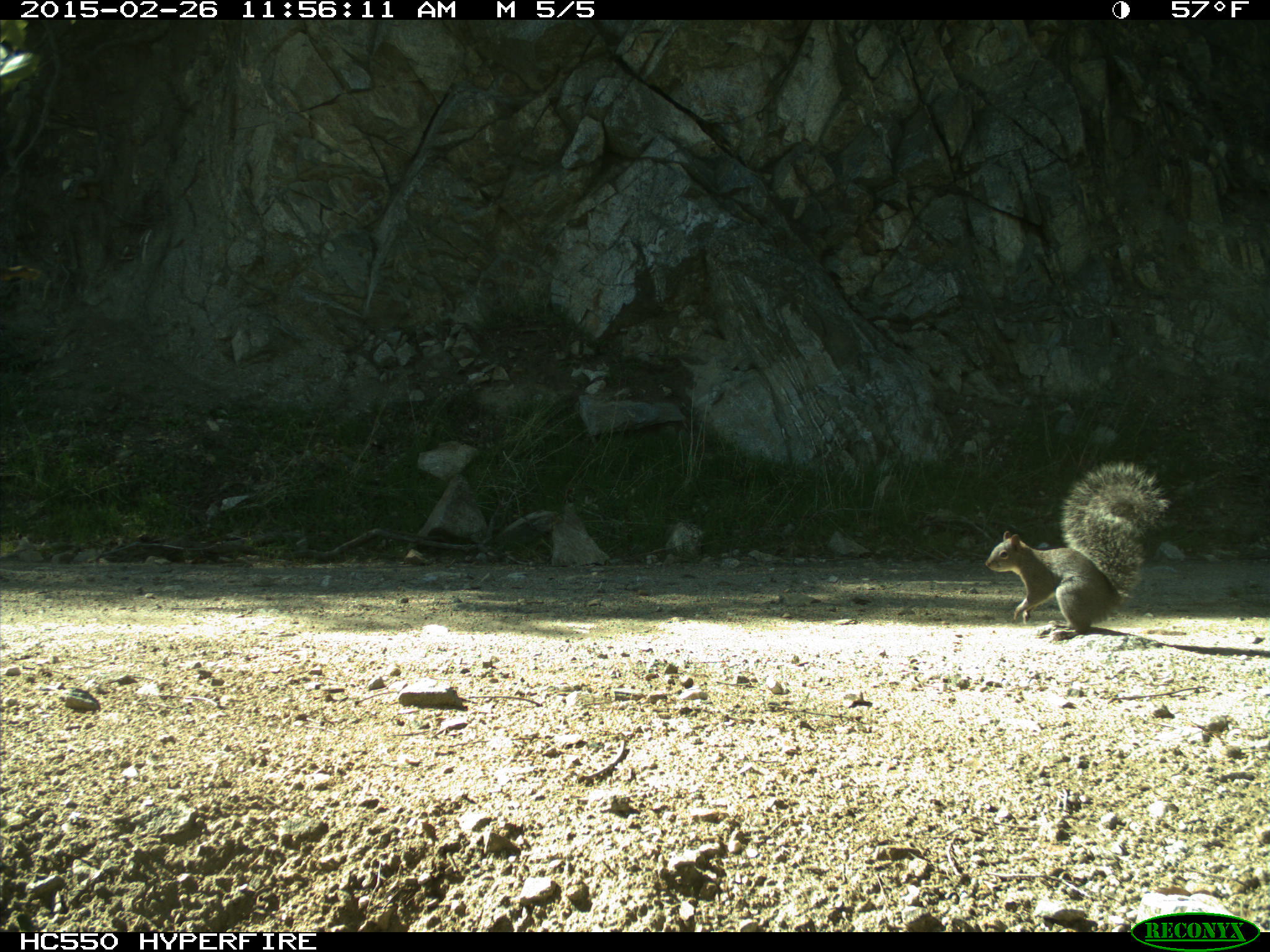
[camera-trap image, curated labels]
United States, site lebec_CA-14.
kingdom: Animalia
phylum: Chordata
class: Mammalia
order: Rodentia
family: Sciuridae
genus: Sciurus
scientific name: Sciurus carolinensis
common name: eastern gray squirrel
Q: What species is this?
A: Sciurus carolinensis (eastern gray squirrel).